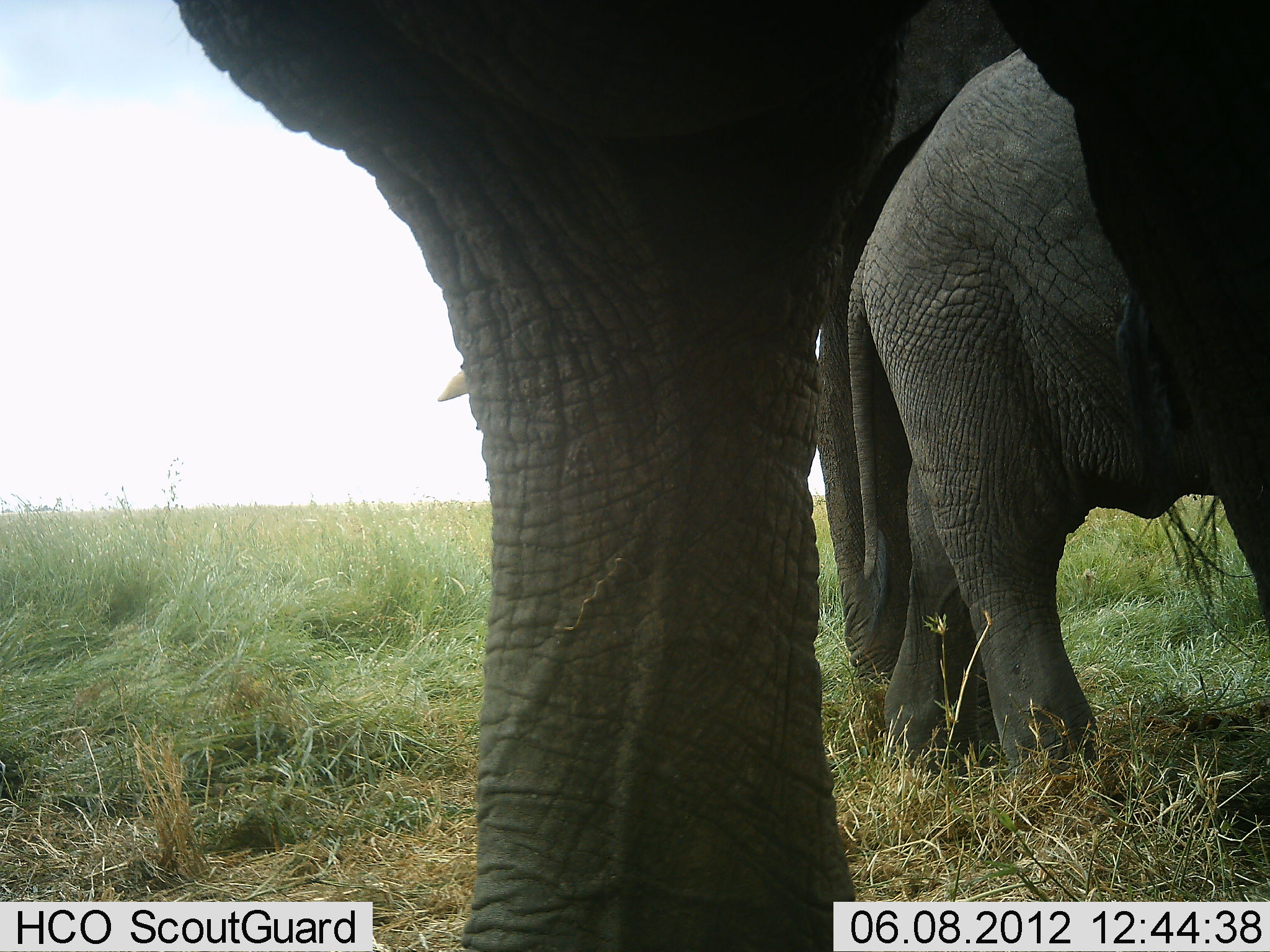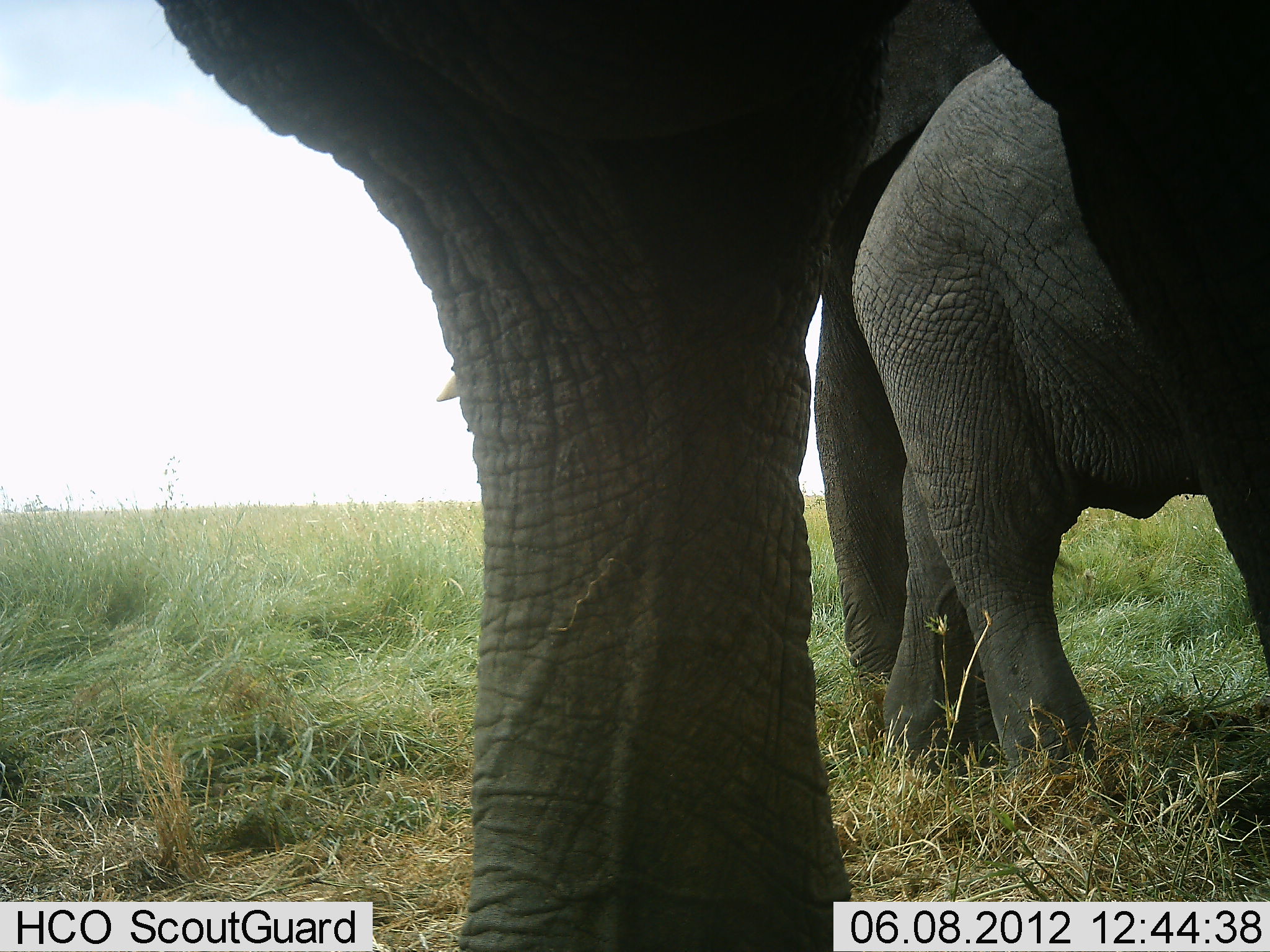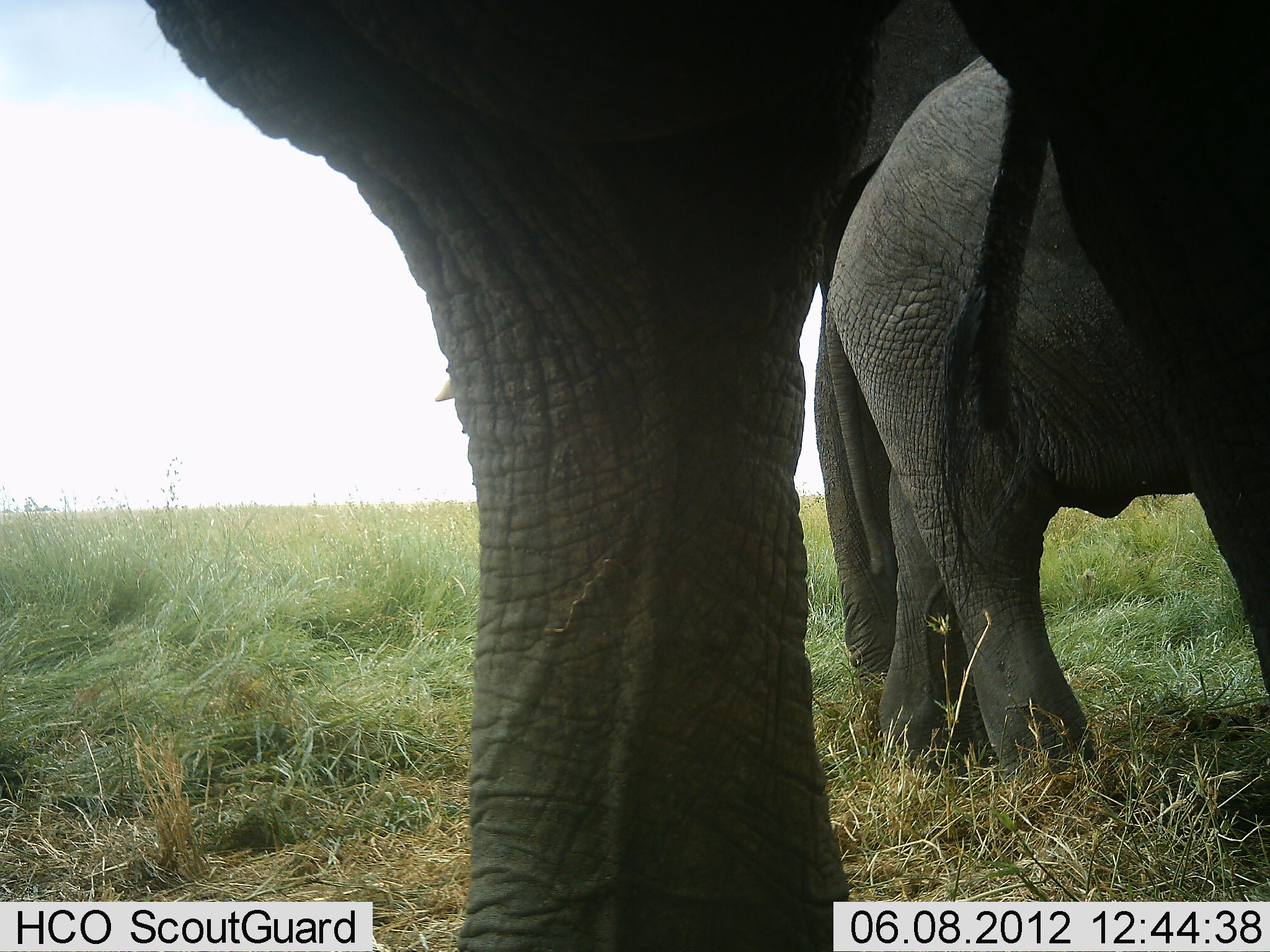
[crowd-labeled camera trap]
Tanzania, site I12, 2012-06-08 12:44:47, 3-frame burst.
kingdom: Animalia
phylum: Chordata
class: Mammalia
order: Proboscidea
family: Elephantidae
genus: Loxodonta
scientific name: Loxodonta africana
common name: african bush elephant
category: elephant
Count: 3.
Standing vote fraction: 90%.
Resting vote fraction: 0%.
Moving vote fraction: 10%.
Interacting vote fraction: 0%.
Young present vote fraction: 50%.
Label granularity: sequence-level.